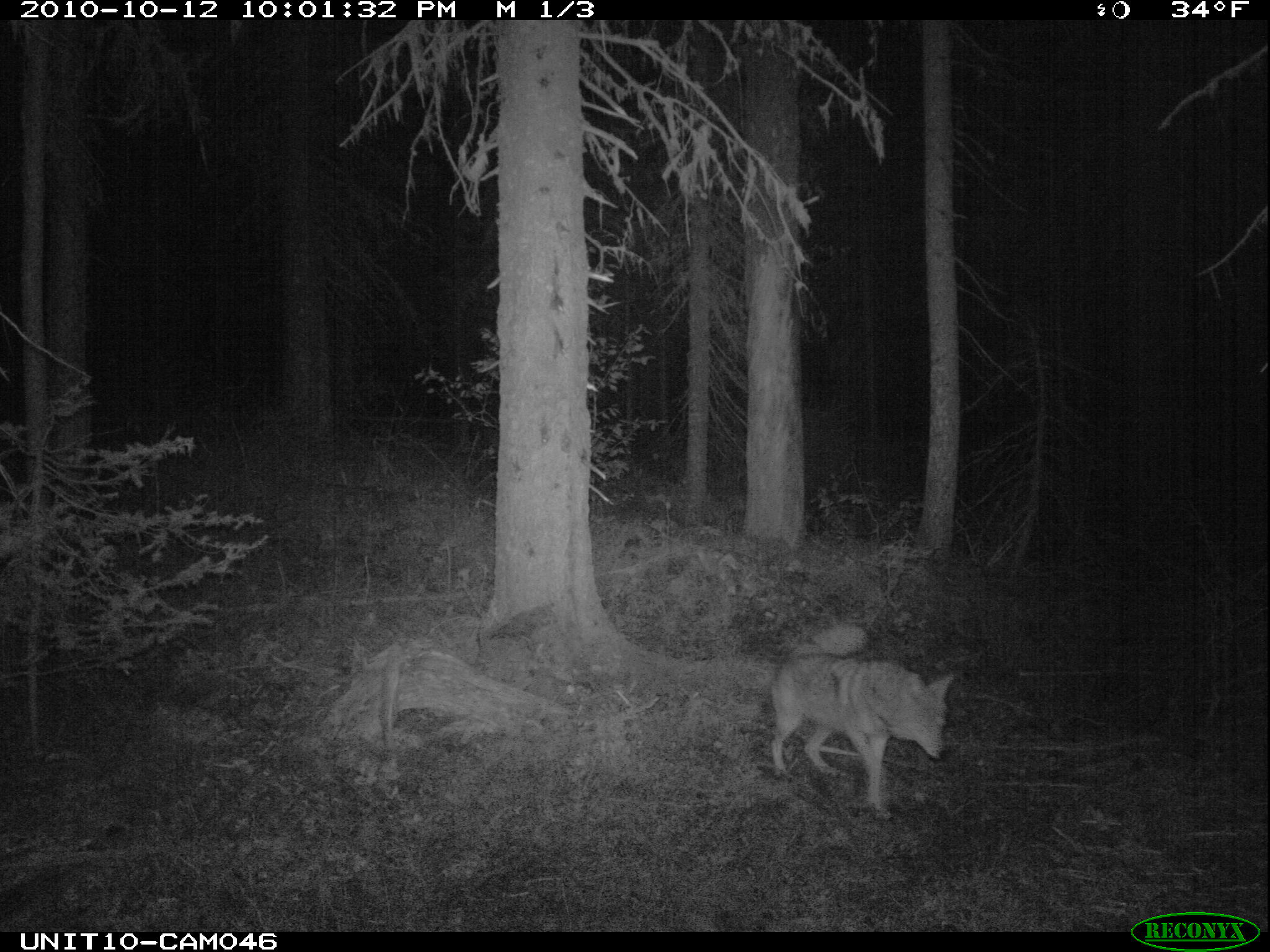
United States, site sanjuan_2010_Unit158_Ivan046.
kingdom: Animalia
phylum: Chordata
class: Mammalia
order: Carnivora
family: Canidae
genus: Canis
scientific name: Canis latrans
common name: coyote